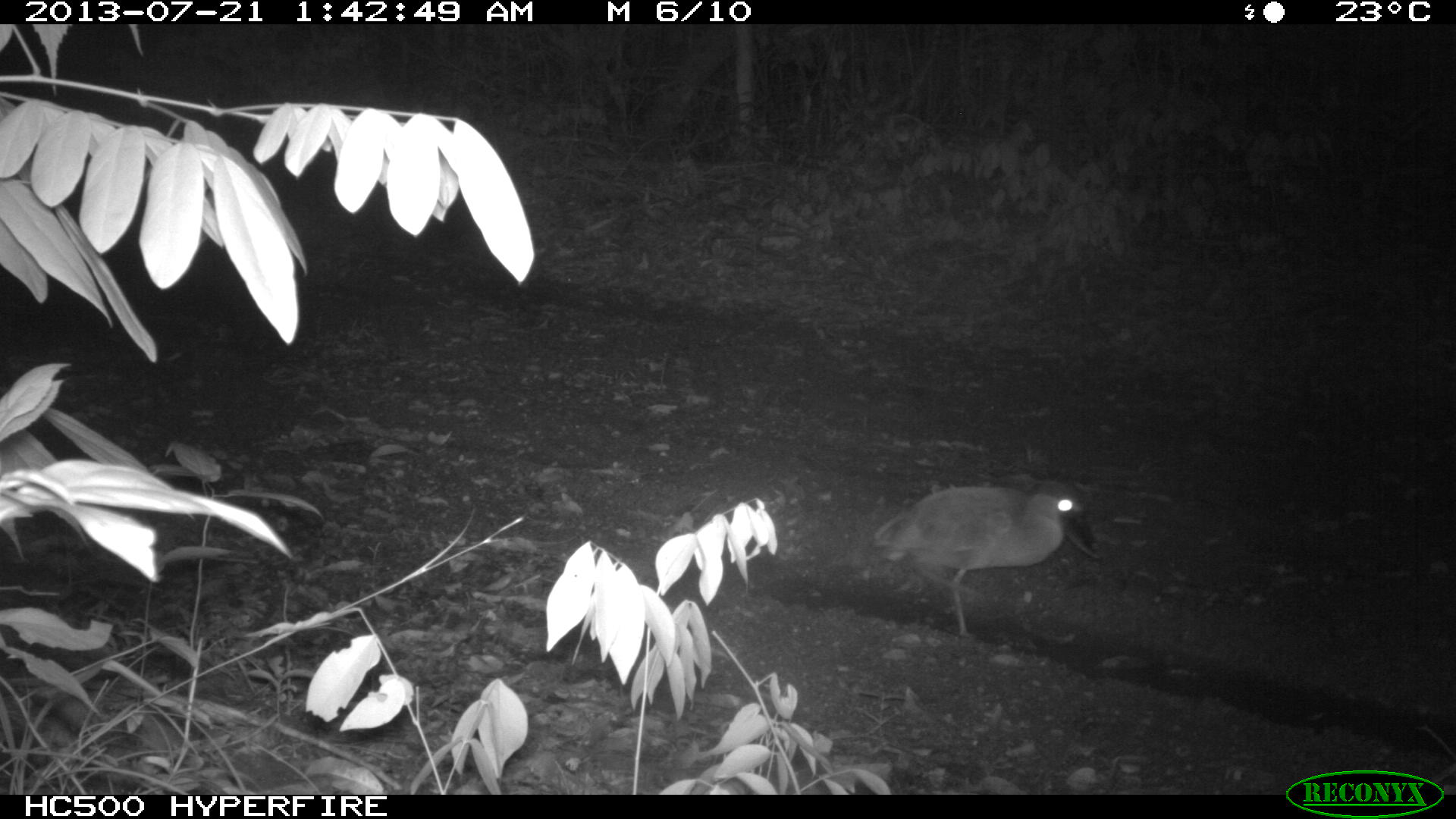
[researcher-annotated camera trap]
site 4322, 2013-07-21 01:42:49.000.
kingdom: Animalia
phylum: Chordata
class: Aves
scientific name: Aves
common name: bird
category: ave desconocida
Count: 1.